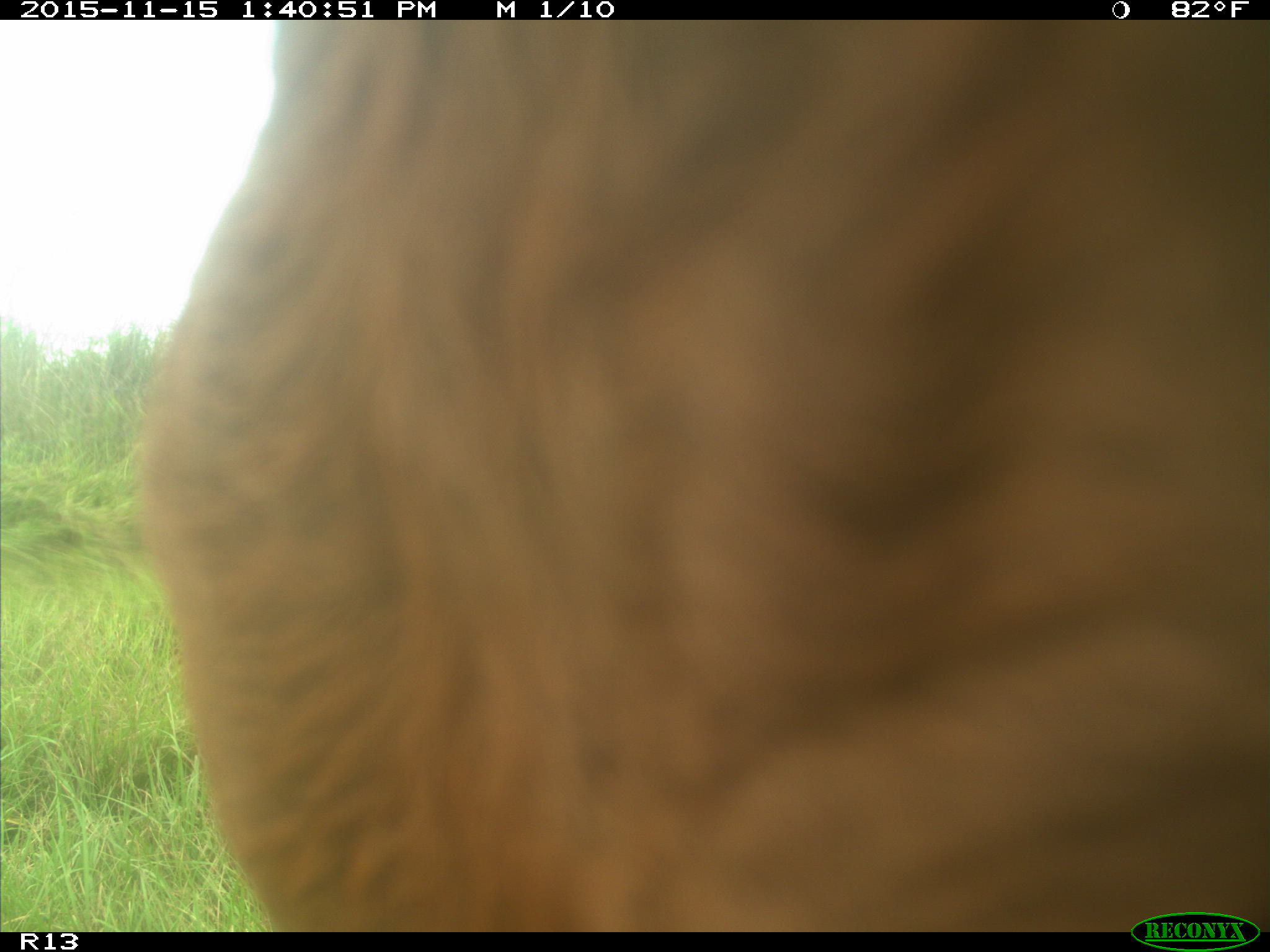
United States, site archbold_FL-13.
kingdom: Animalia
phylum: Chordata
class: Mammalia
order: Artiodactyla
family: Bovidae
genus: Bos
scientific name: Bos taurus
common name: domestic cow